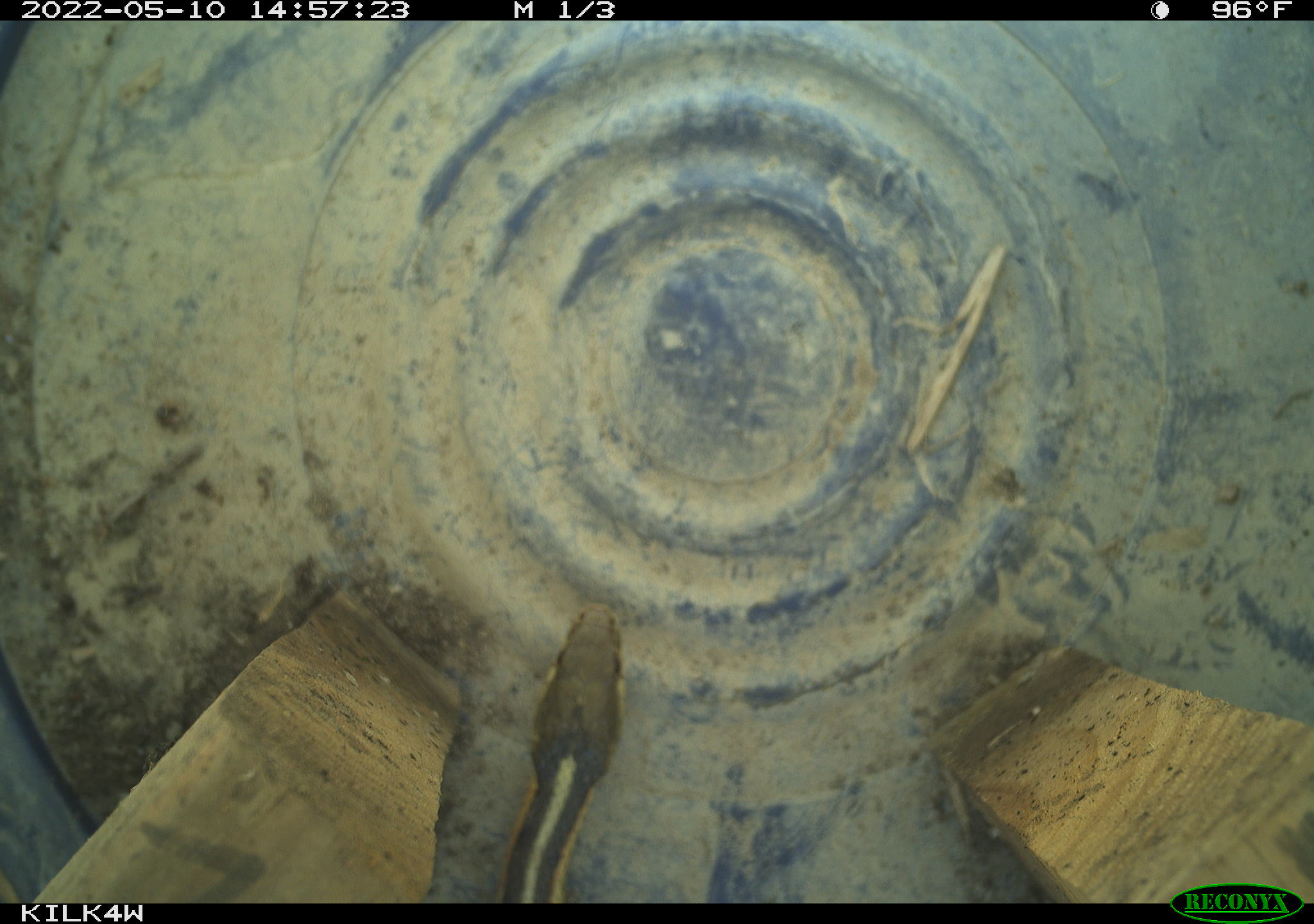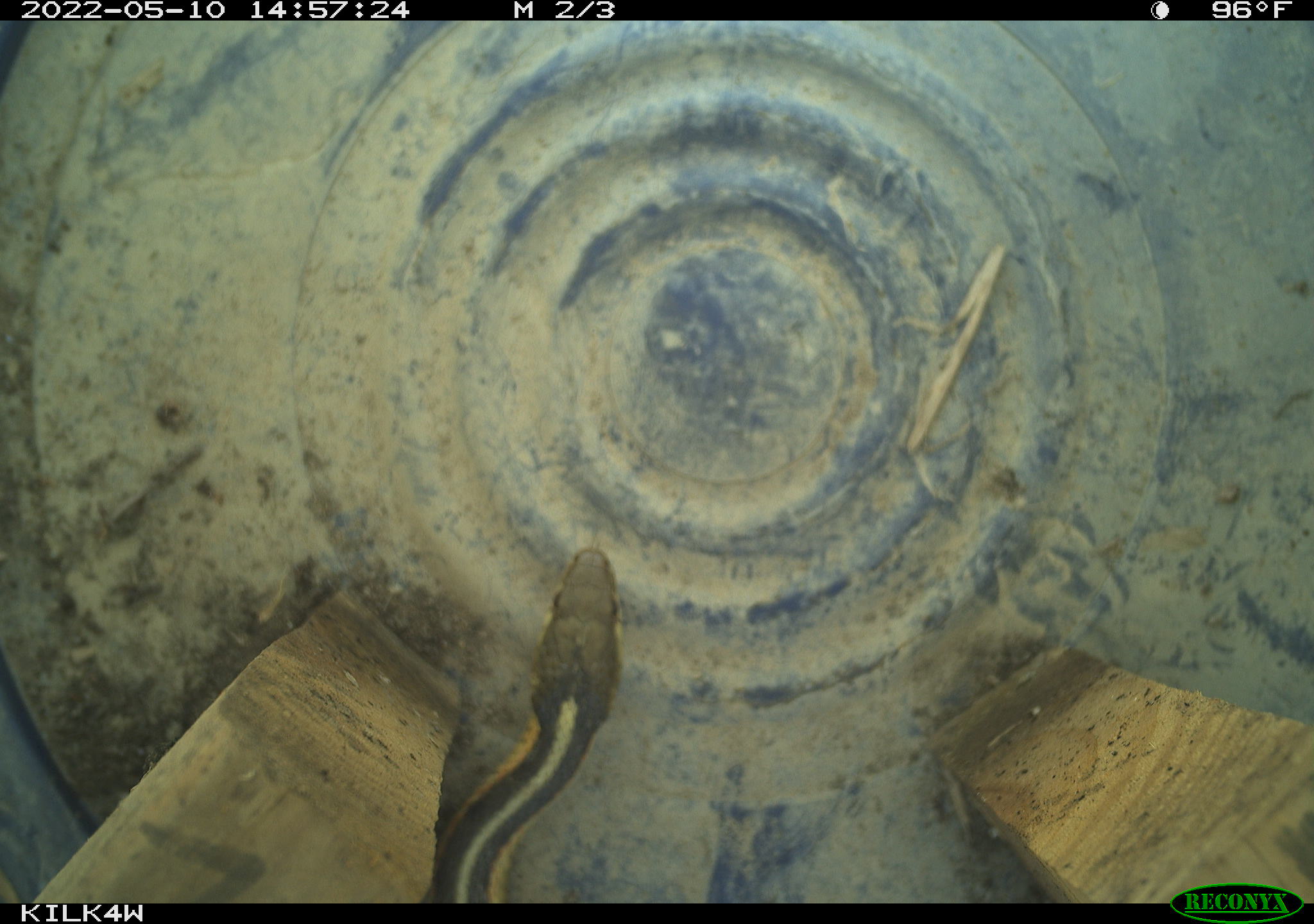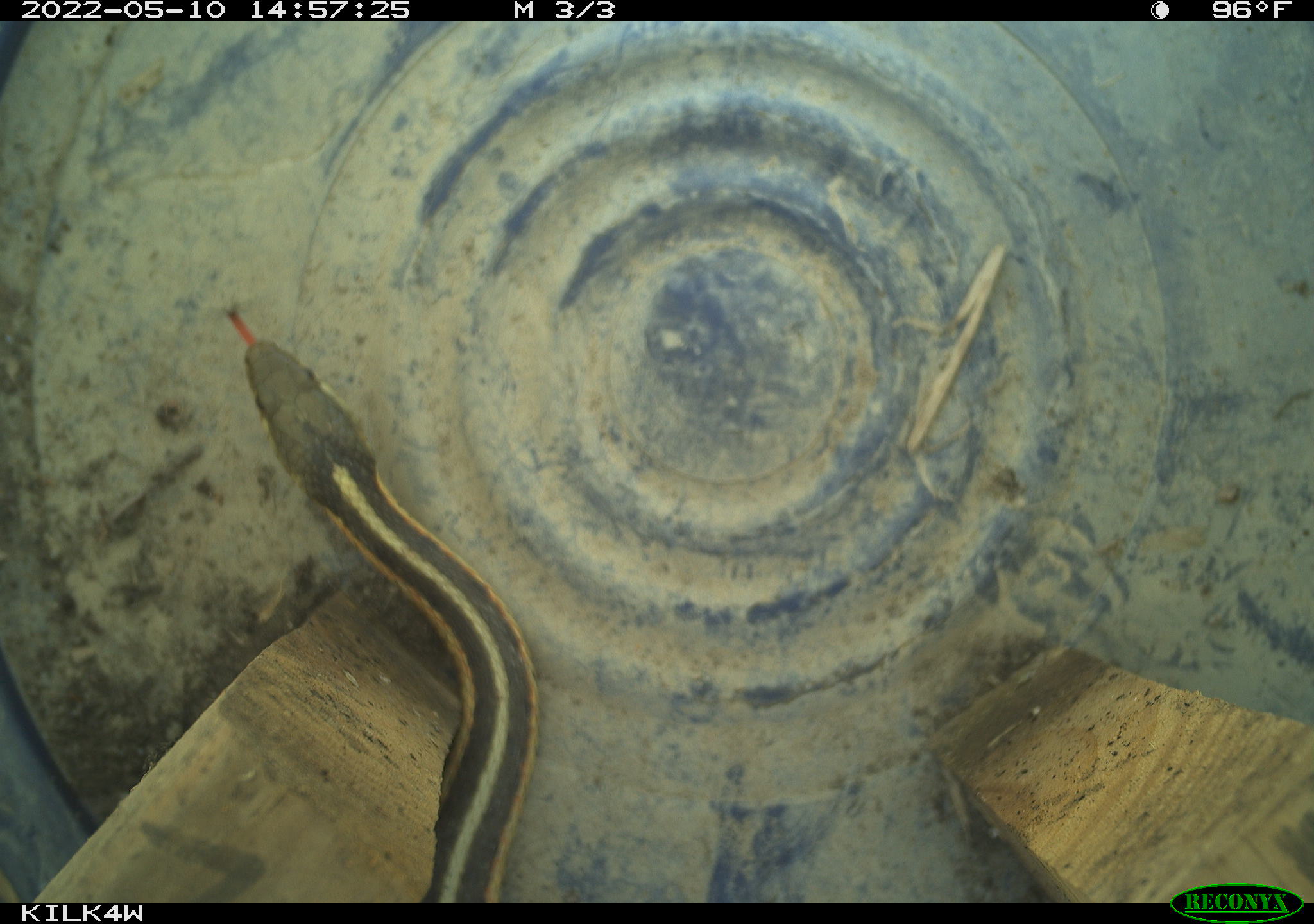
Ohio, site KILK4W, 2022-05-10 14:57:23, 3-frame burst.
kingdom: Animalia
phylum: Chordata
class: Reptilia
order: Squamata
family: Colubridae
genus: Thamnophis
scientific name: Thamnophis sirtalis sirtalis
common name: eastern gartersnake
Eastern gartersnake (Thamnophis sirtalis sirtalis).